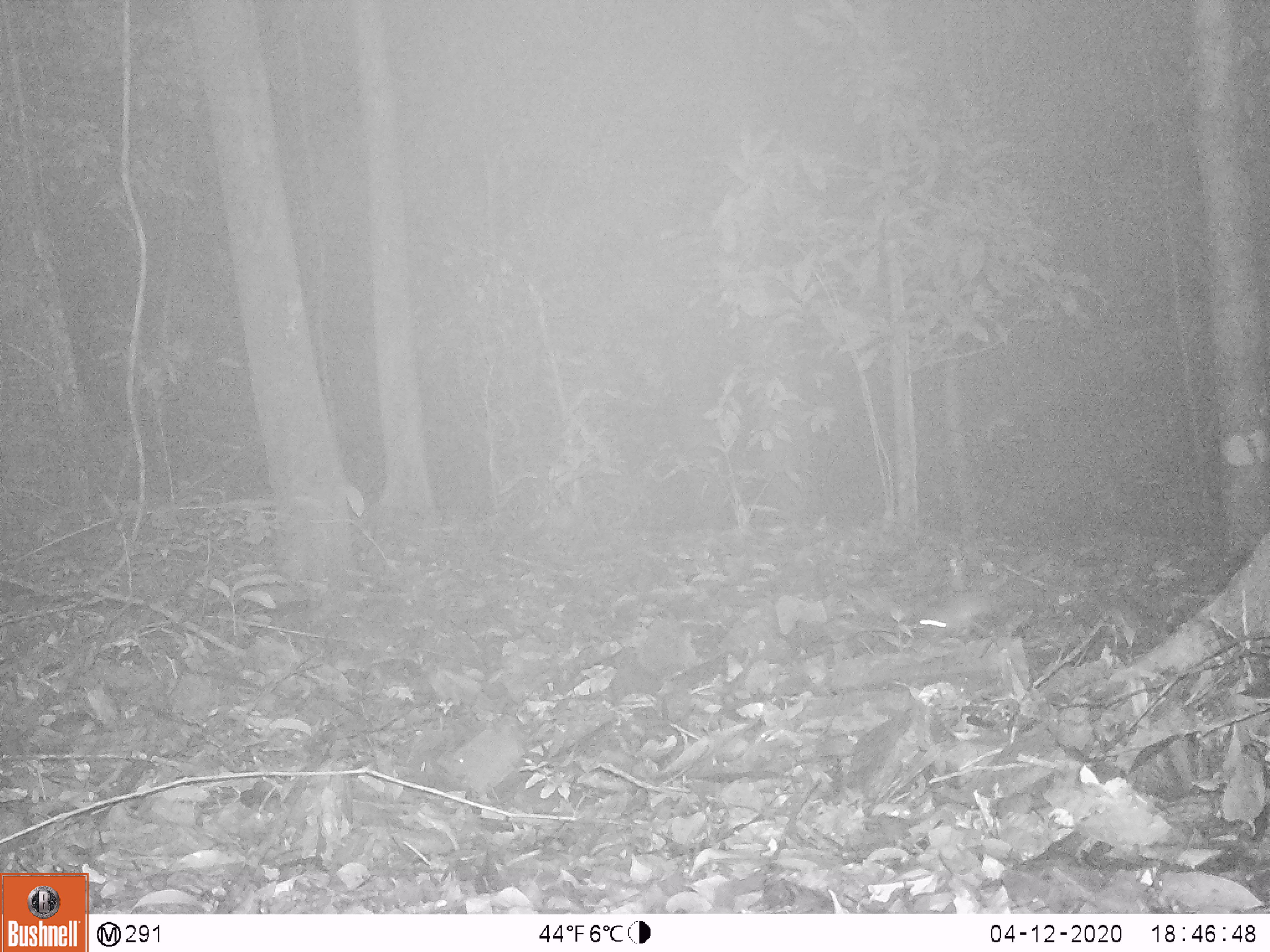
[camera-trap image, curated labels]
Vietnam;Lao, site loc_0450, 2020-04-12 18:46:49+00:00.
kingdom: Animalia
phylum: Chordata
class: Mammalia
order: Rodentia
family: Muridae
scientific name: Muridae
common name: old-world mice and rats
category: unidentified murid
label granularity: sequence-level